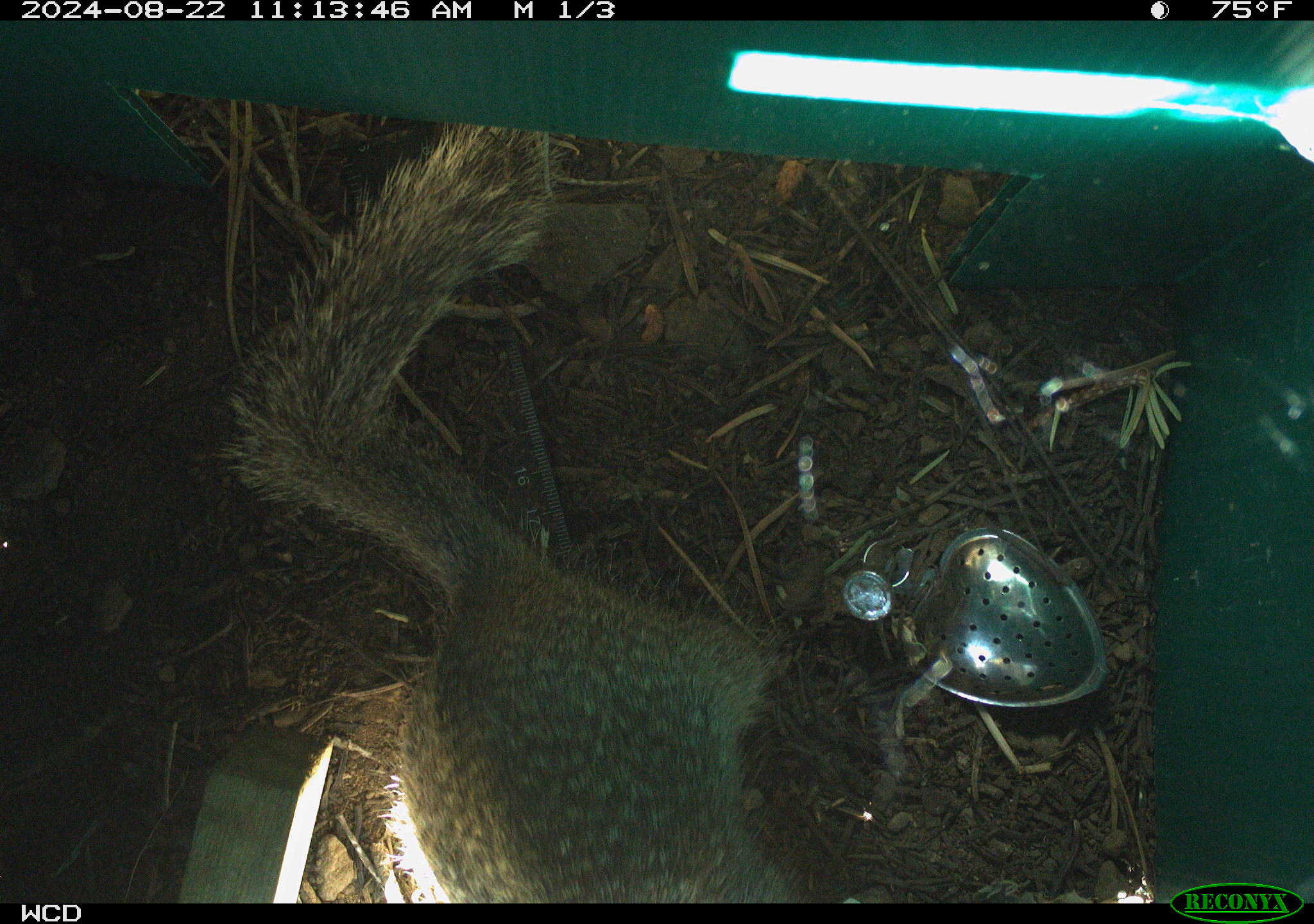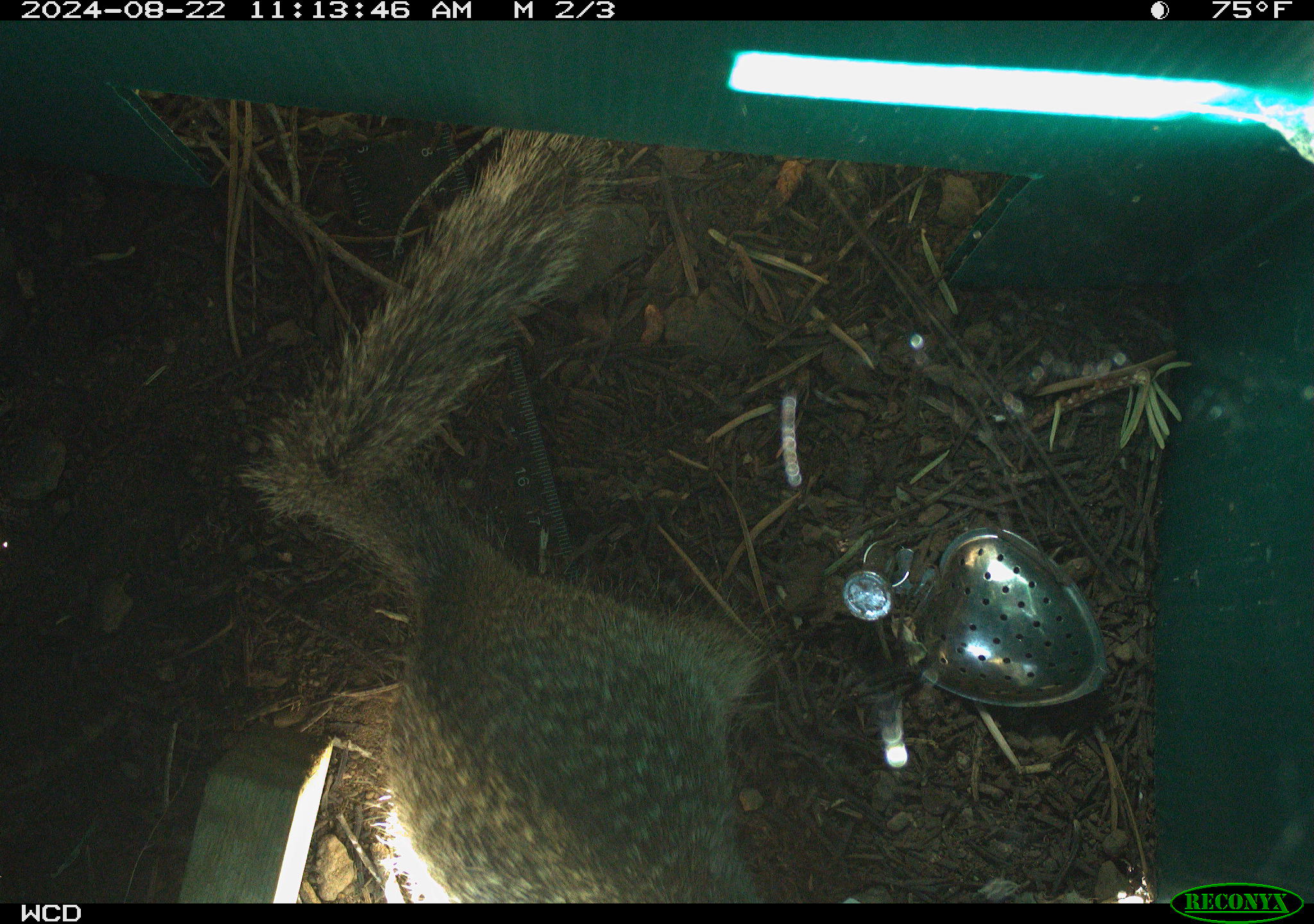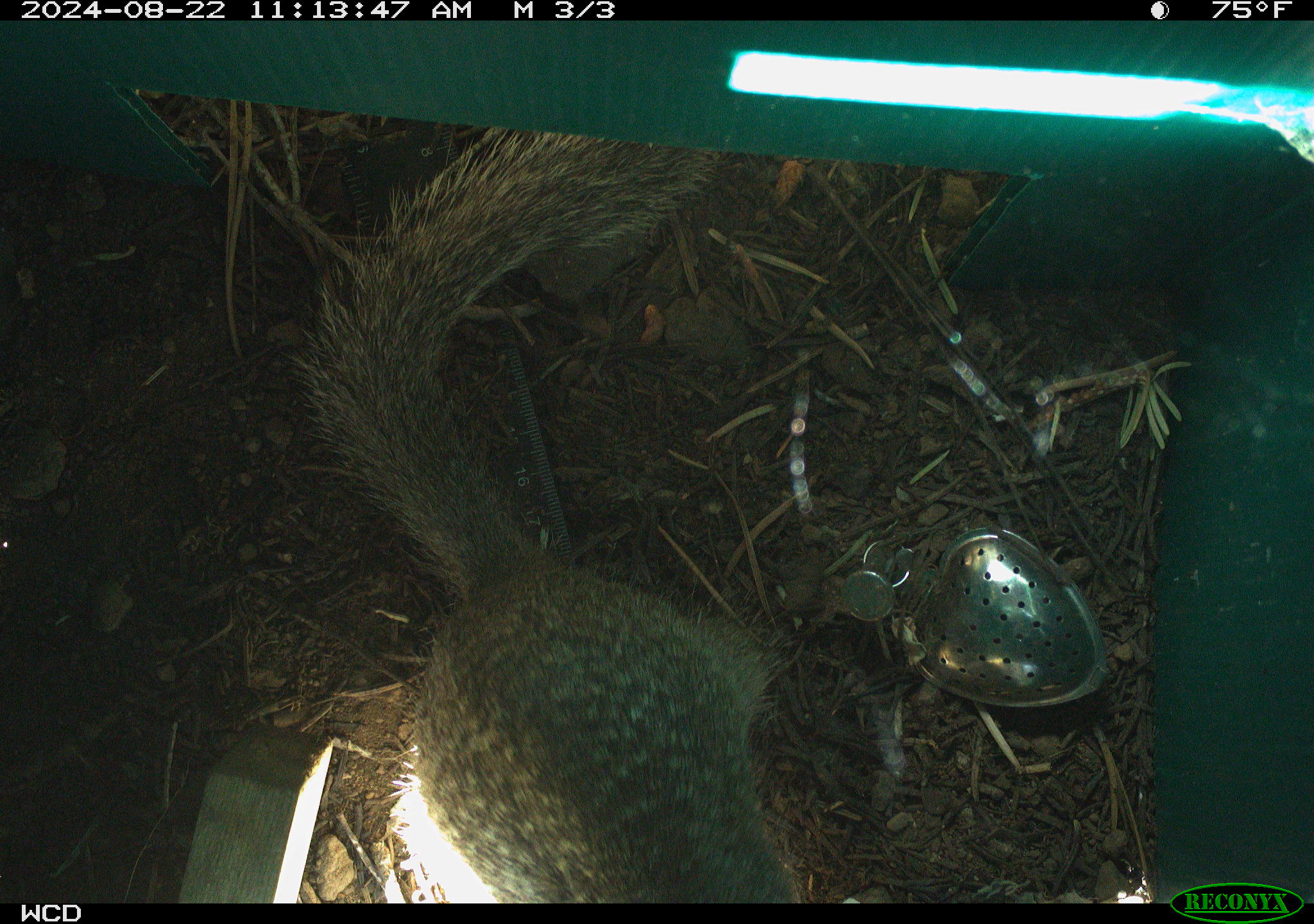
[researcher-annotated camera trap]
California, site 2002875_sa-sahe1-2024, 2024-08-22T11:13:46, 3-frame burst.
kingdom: Animalia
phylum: Chordata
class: Mammalia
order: Rodentia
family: Sciuridae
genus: Otospermophilus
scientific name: Otospermophilus beecheyi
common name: california ground squirrel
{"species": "california ground squirrel (Otospermophilus beecheyi)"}